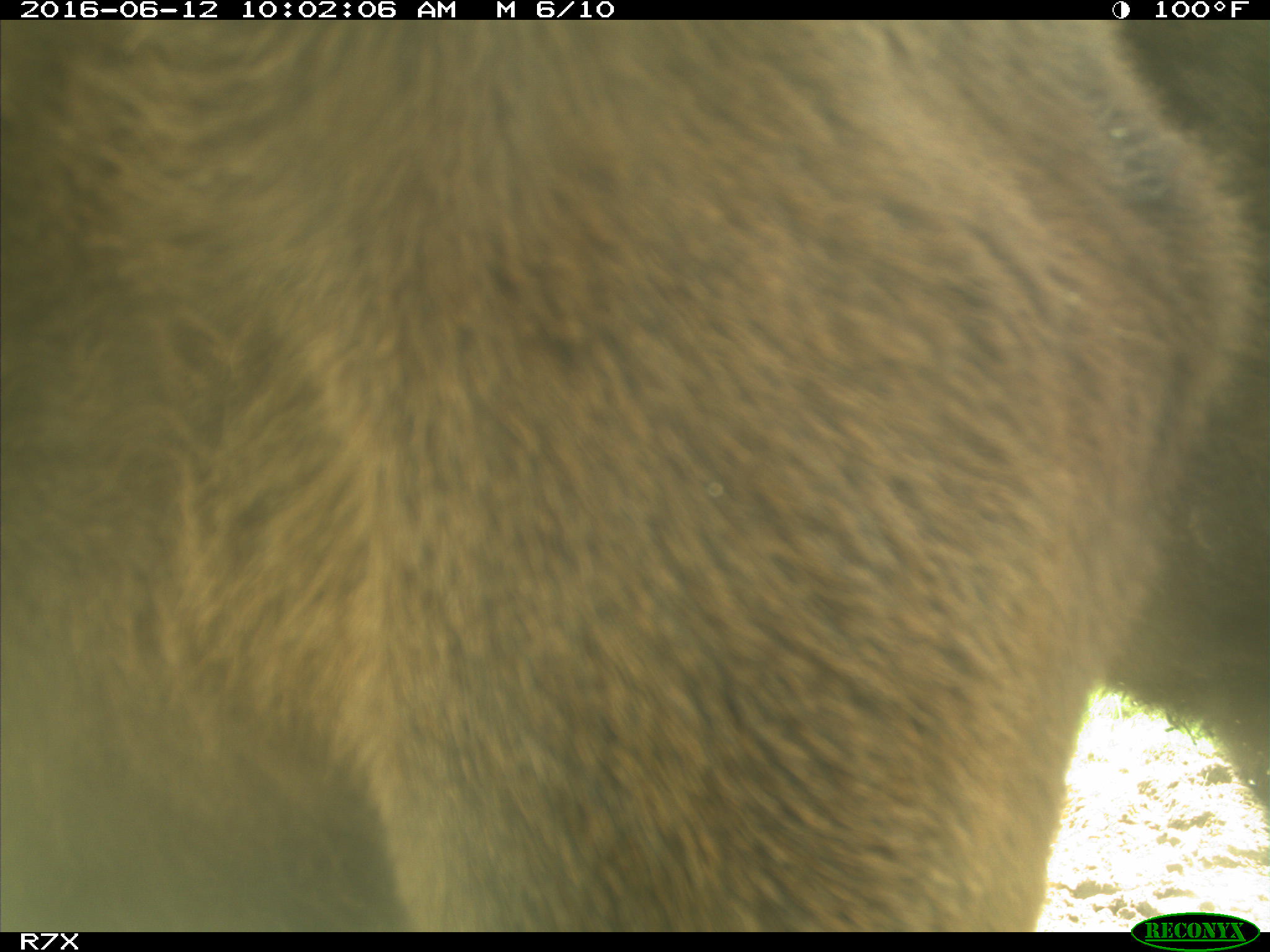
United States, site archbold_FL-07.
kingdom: Animalia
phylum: Chordata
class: Mammalia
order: Artiodactyla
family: Bovidae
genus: Bos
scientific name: Bos taurus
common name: domestic cow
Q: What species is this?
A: Bos taurus (domestic cow).